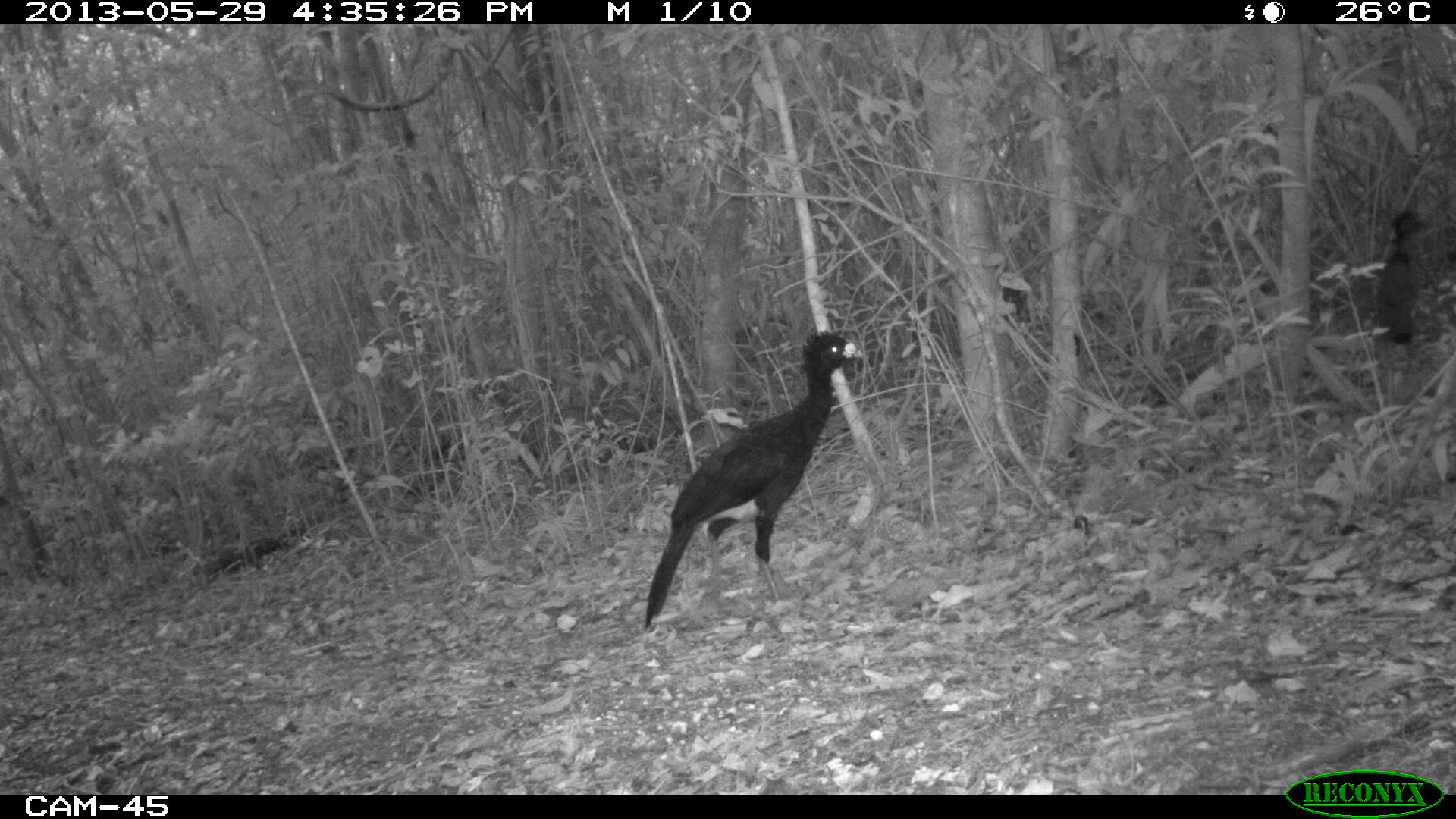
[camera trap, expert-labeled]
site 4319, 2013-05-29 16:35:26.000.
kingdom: Animalia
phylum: Chordata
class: Aves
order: Galliformes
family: Cracidae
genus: Crax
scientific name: Crax rubra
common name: great curassow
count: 2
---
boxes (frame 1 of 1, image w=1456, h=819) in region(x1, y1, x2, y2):
crax rubra: region(644, 329, 868, 631)